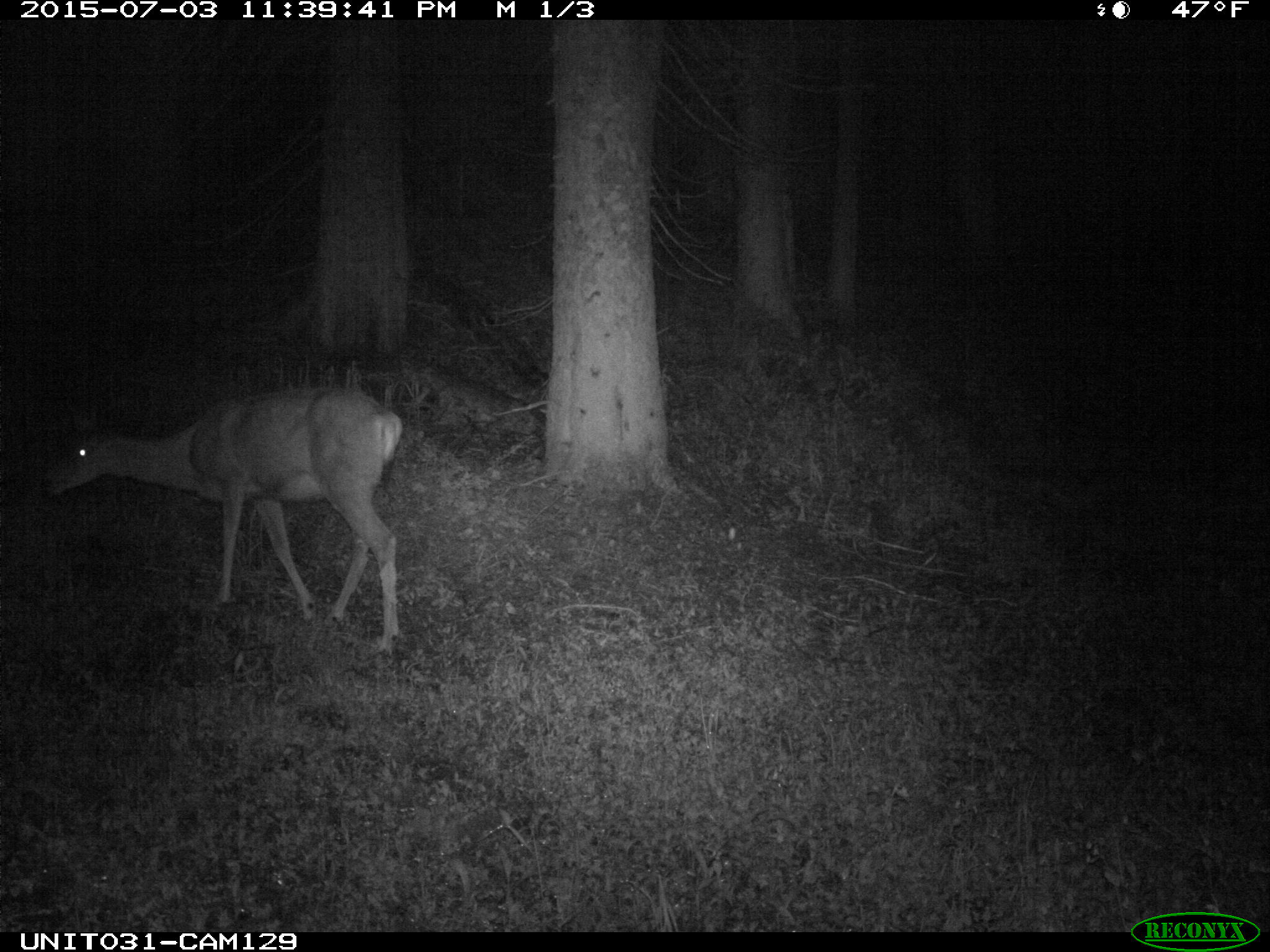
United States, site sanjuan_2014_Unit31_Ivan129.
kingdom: Animalia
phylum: Chordata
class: Mammalia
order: Artiodactyla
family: Cervidae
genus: Odocoileus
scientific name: Odocoileus hemionus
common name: mule deer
Odocoileus hemionus (mule deer).